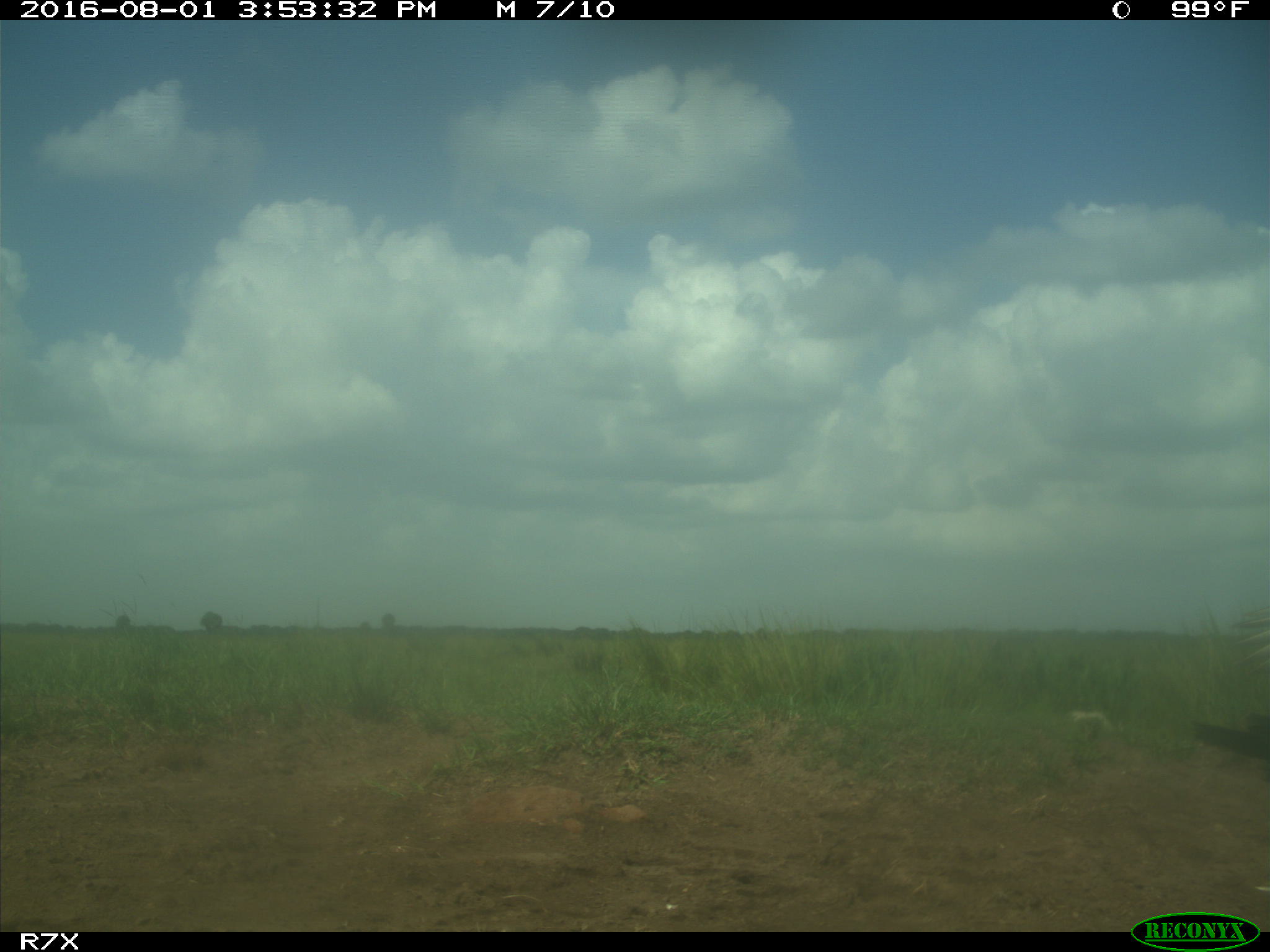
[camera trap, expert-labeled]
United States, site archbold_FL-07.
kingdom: Animalia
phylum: Chordata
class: Aves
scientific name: Aves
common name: birds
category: unidentified bird